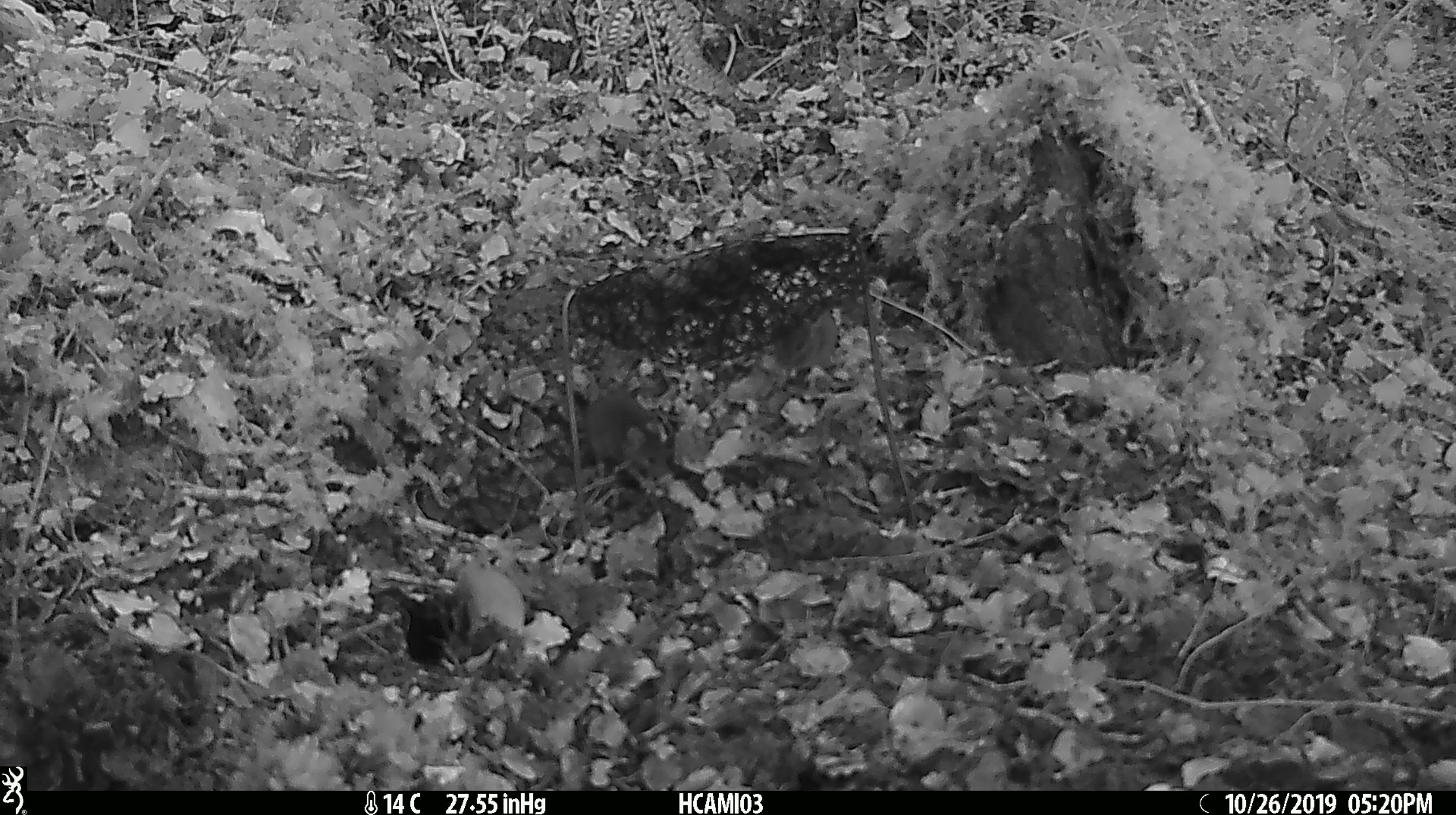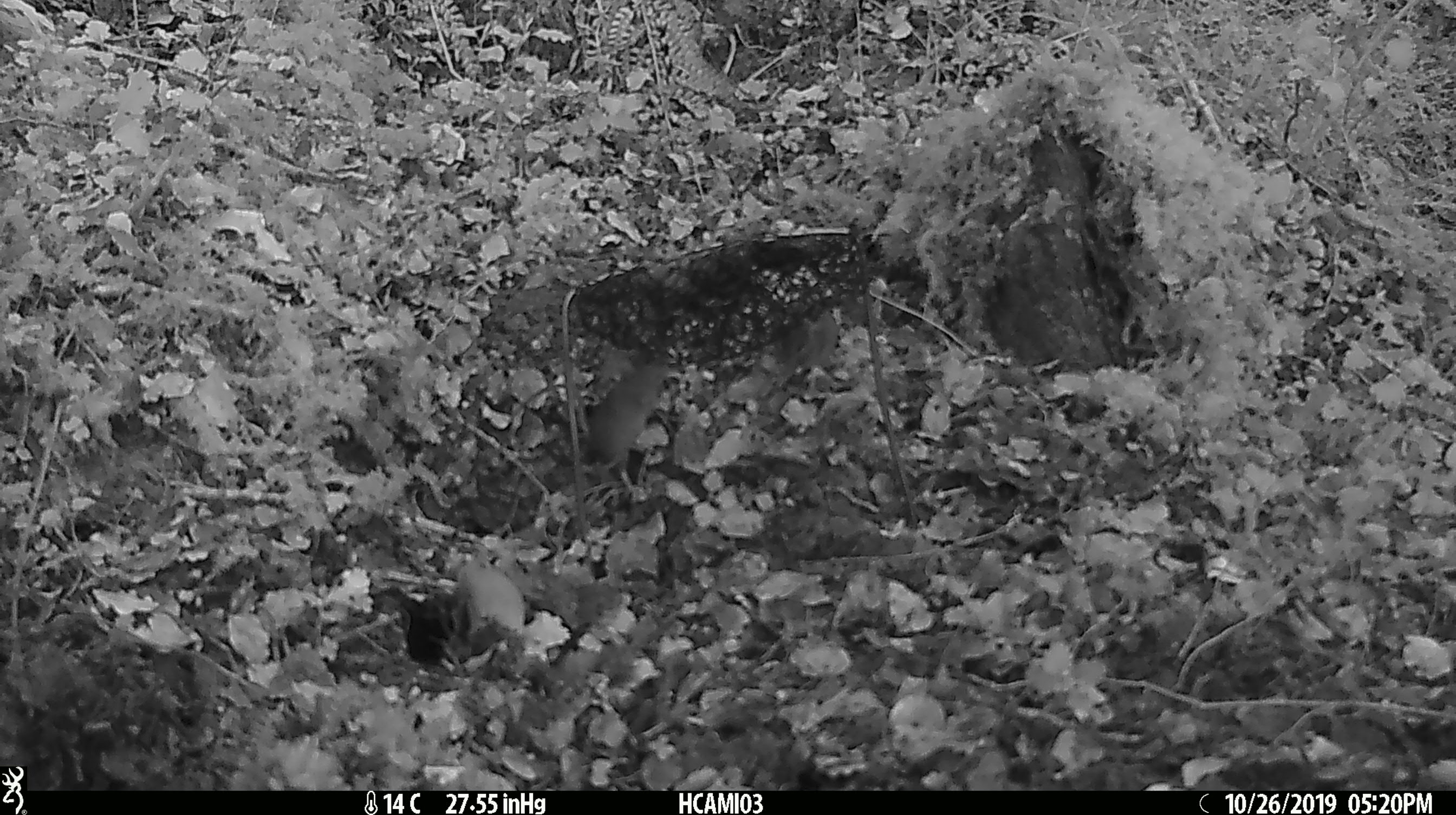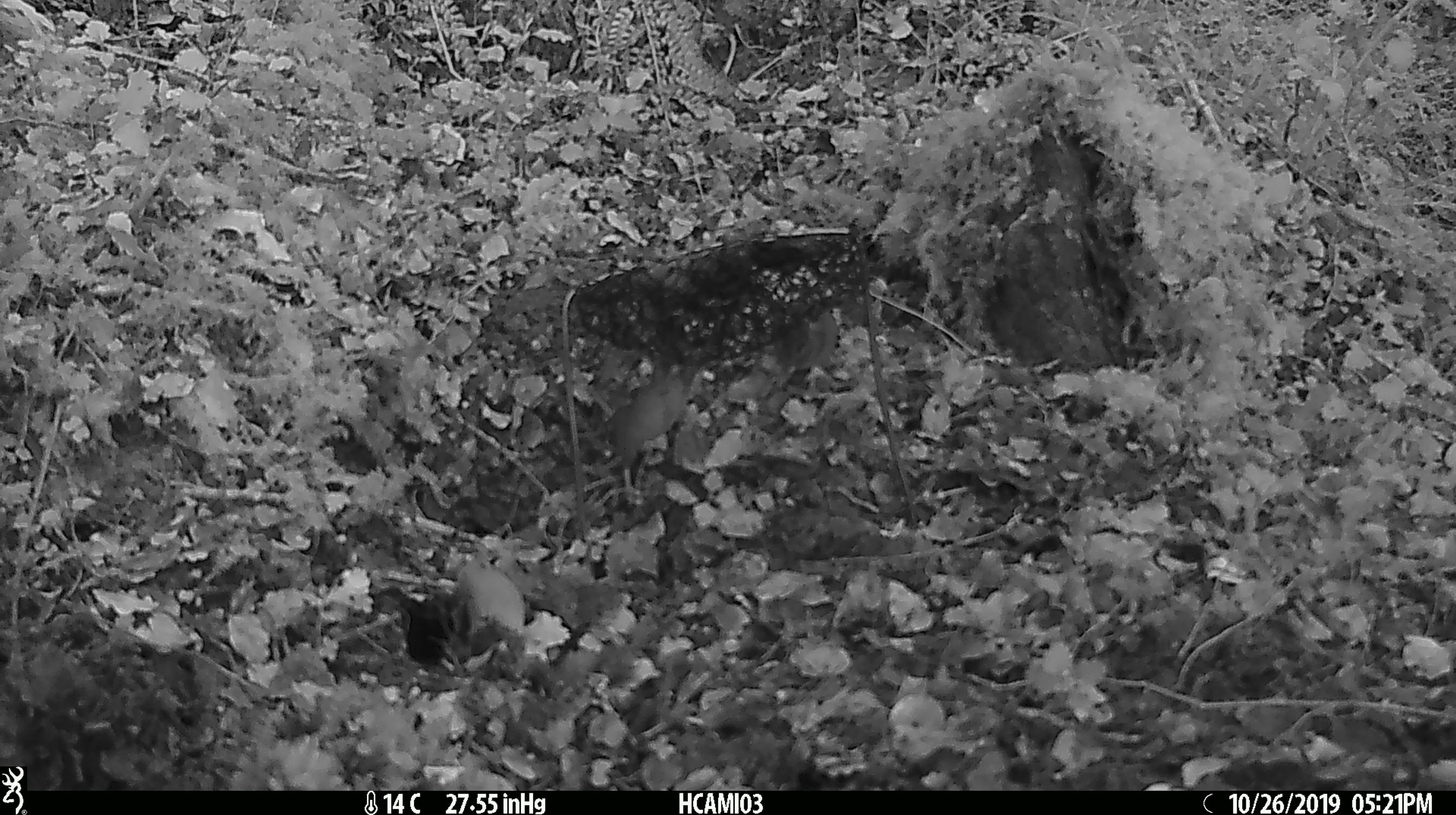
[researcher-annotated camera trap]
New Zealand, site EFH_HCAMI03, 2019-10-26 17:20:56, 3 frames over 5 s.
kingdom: Animalia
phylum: Chordata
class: Mammalia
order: Rodentia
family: Muridae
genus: Mus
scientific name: Mus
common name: mouse